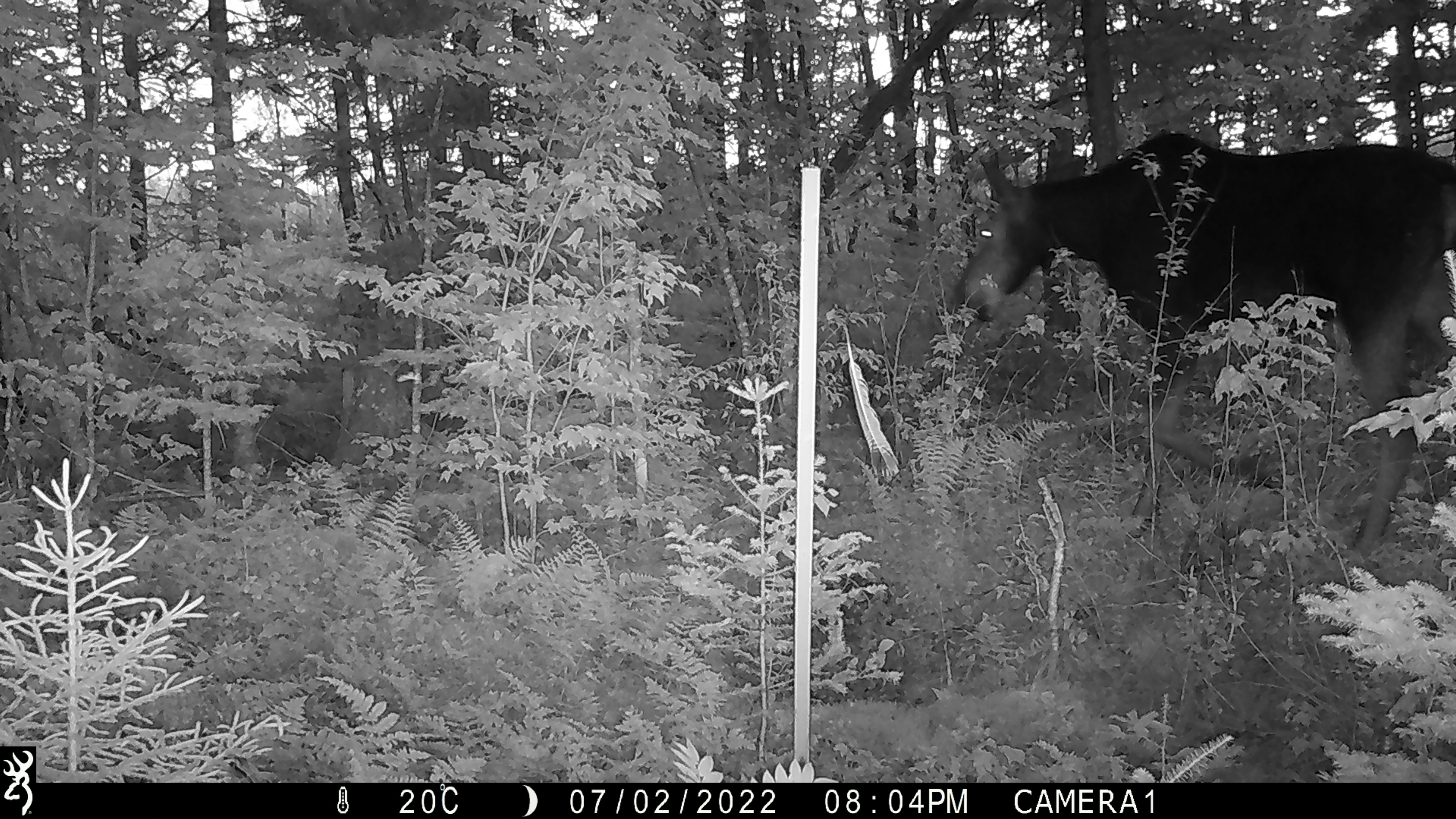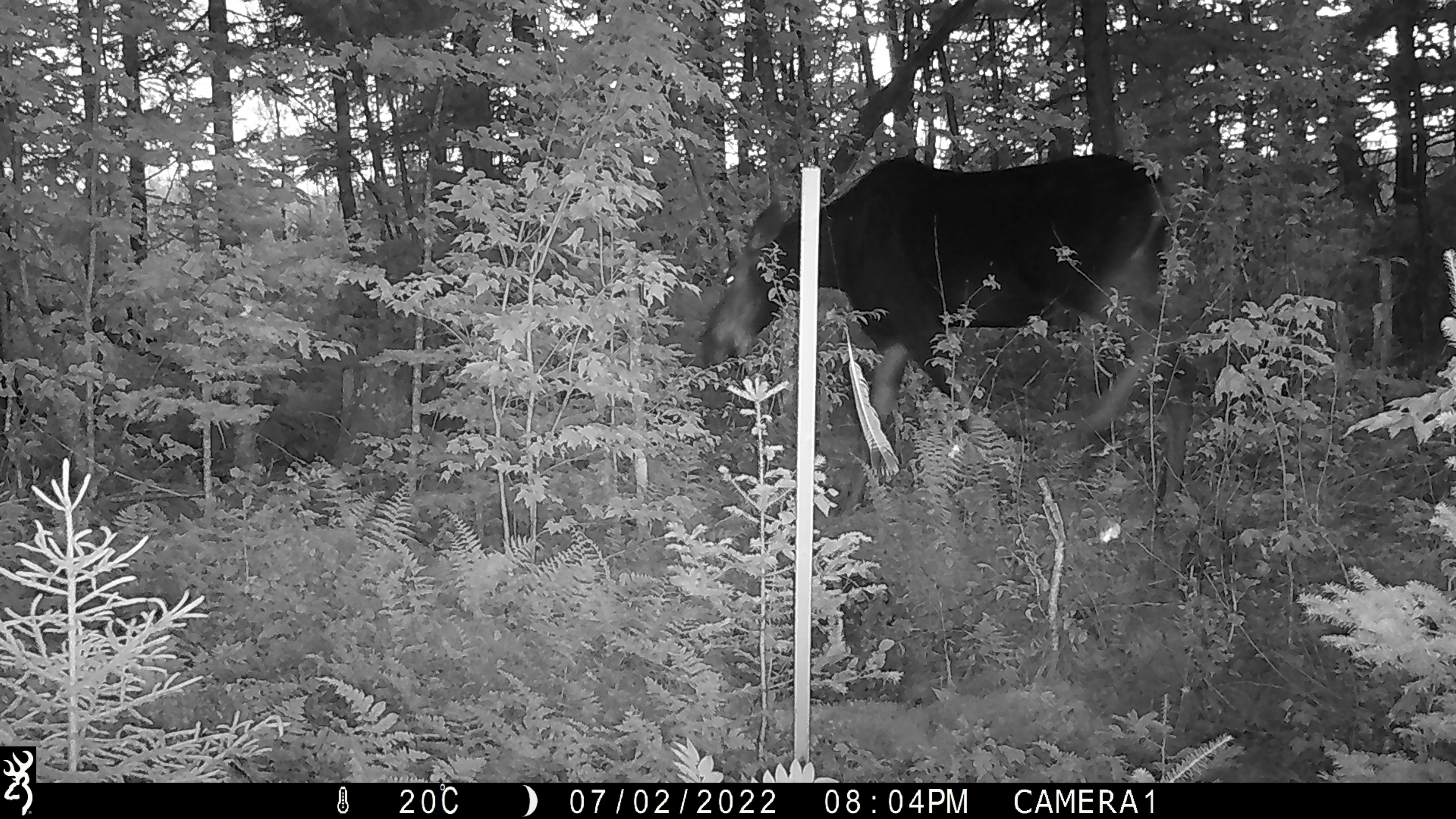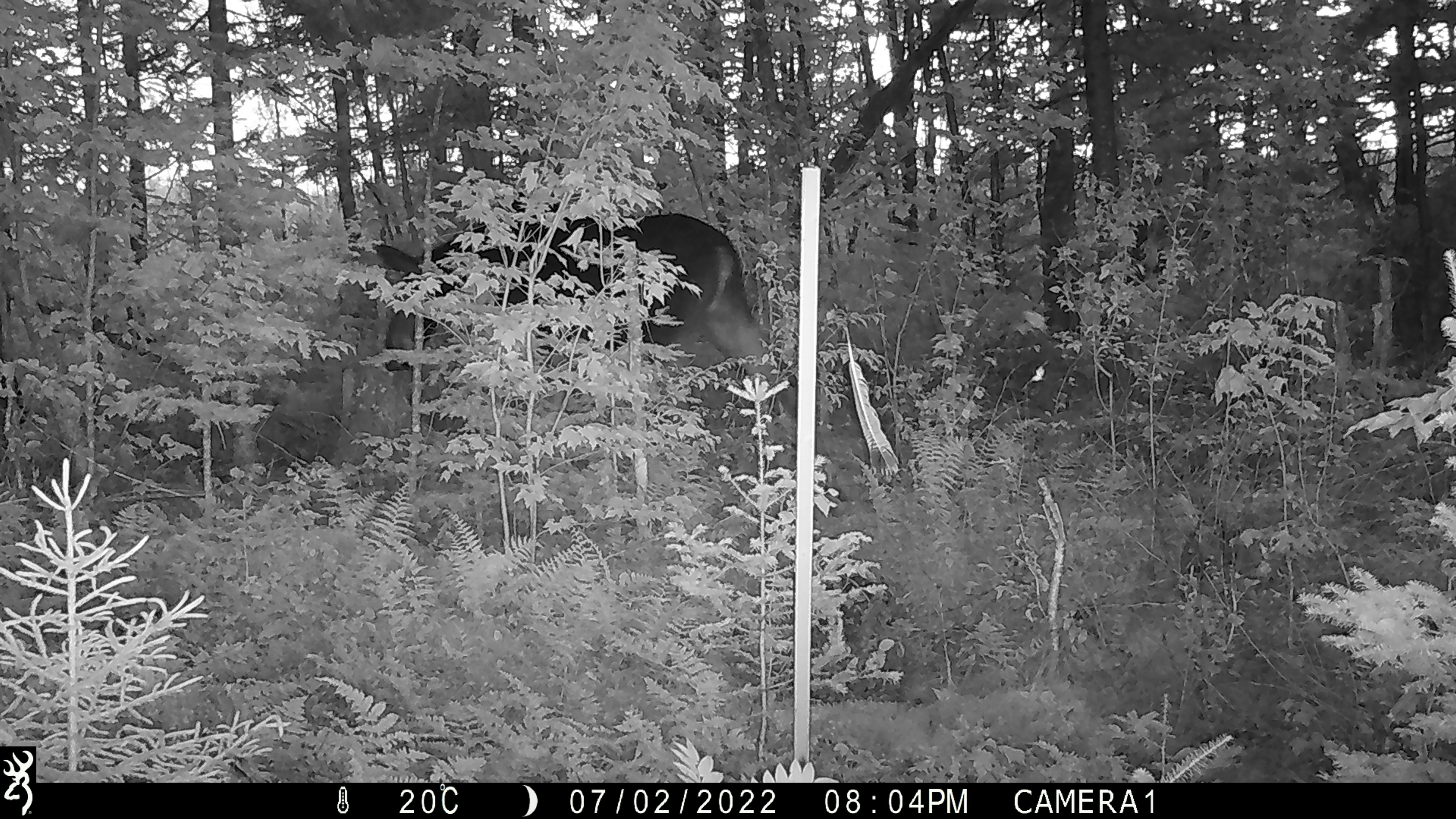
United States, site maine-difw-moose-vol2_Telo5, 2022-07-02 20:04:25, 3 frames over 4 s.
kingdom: Animalia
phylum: Chordata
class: Mammalia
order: Artiodactyla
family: Cervidae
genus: Alces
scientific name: Alces alces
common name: moose